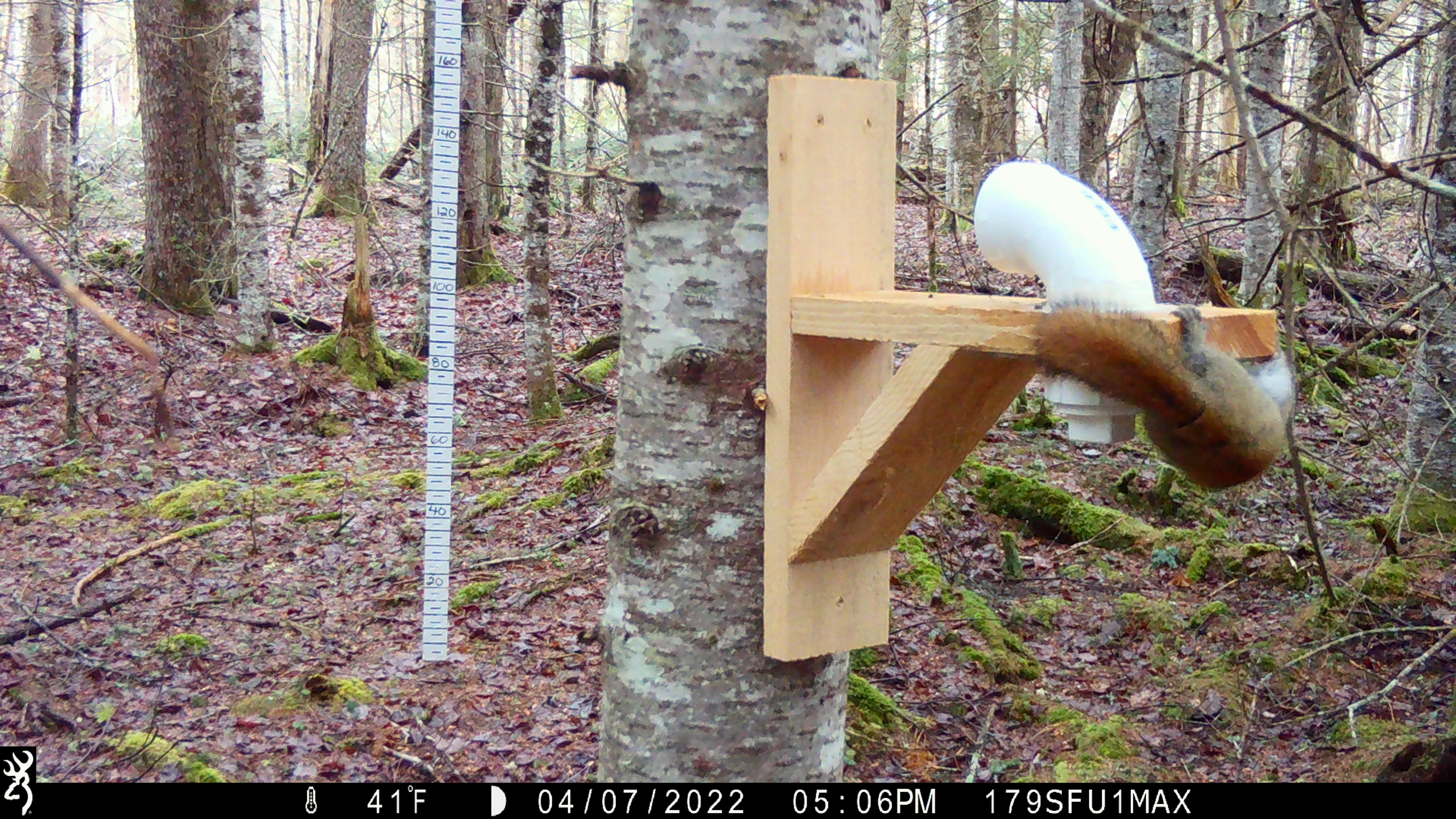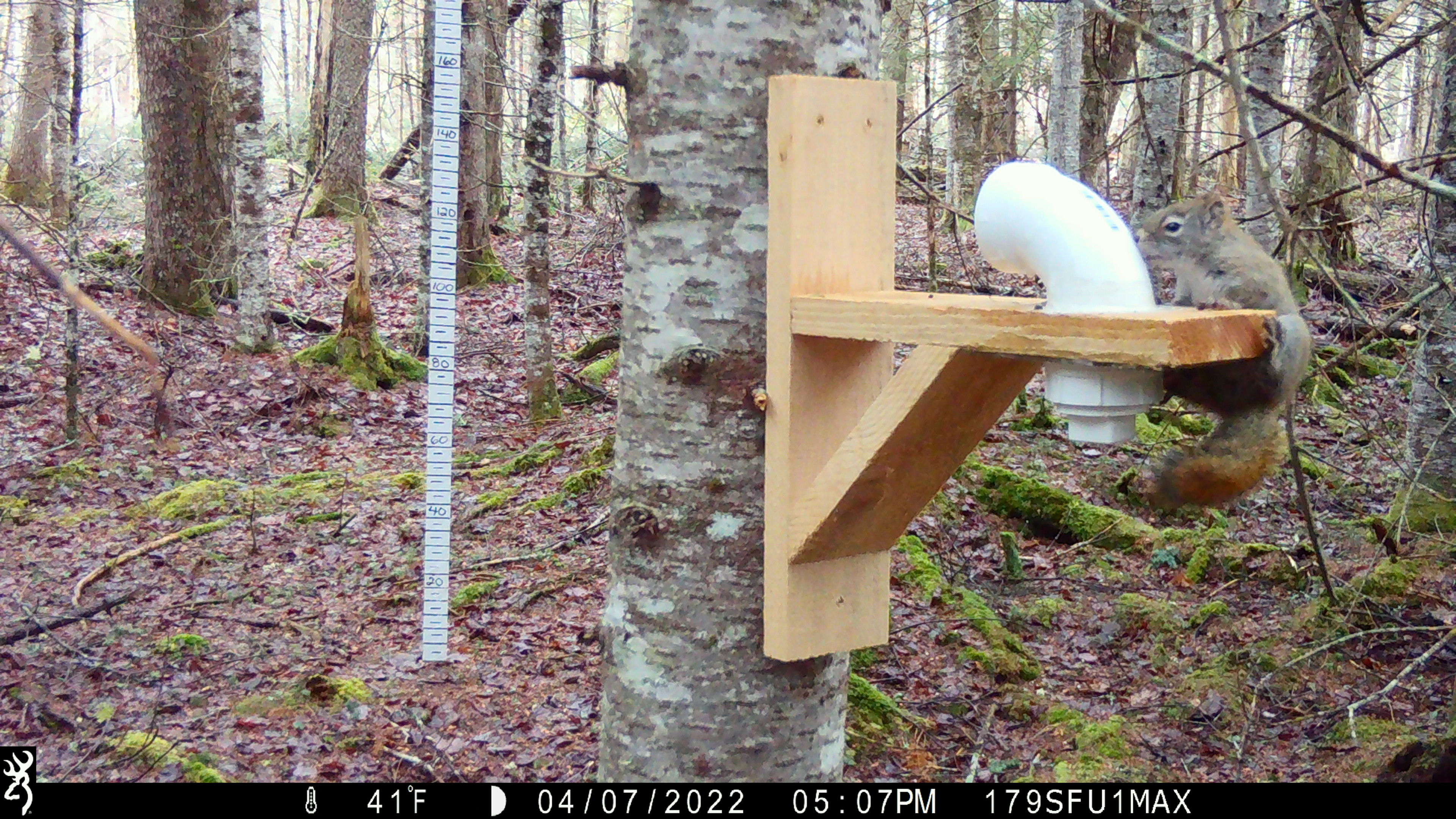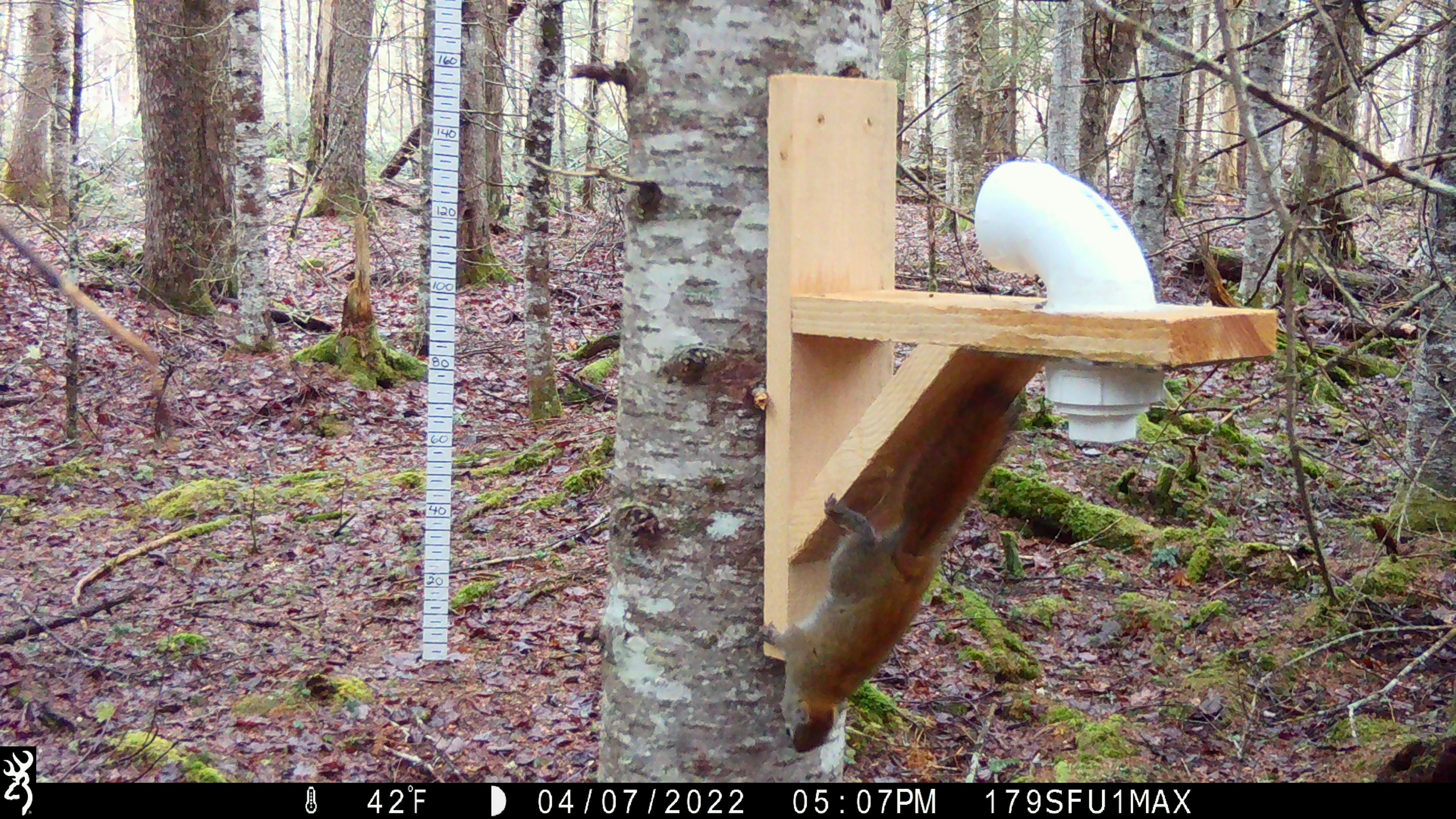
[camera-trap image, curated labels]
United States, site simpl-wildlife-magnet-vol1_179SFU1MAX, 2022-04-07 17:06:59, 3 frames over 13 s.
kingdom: Animalia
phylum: Chordata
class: Mammalia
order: Rodentia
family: Sciuridae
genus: Tamiasciurus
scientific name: Tamiasciurus hudsonicus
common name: red squirrel